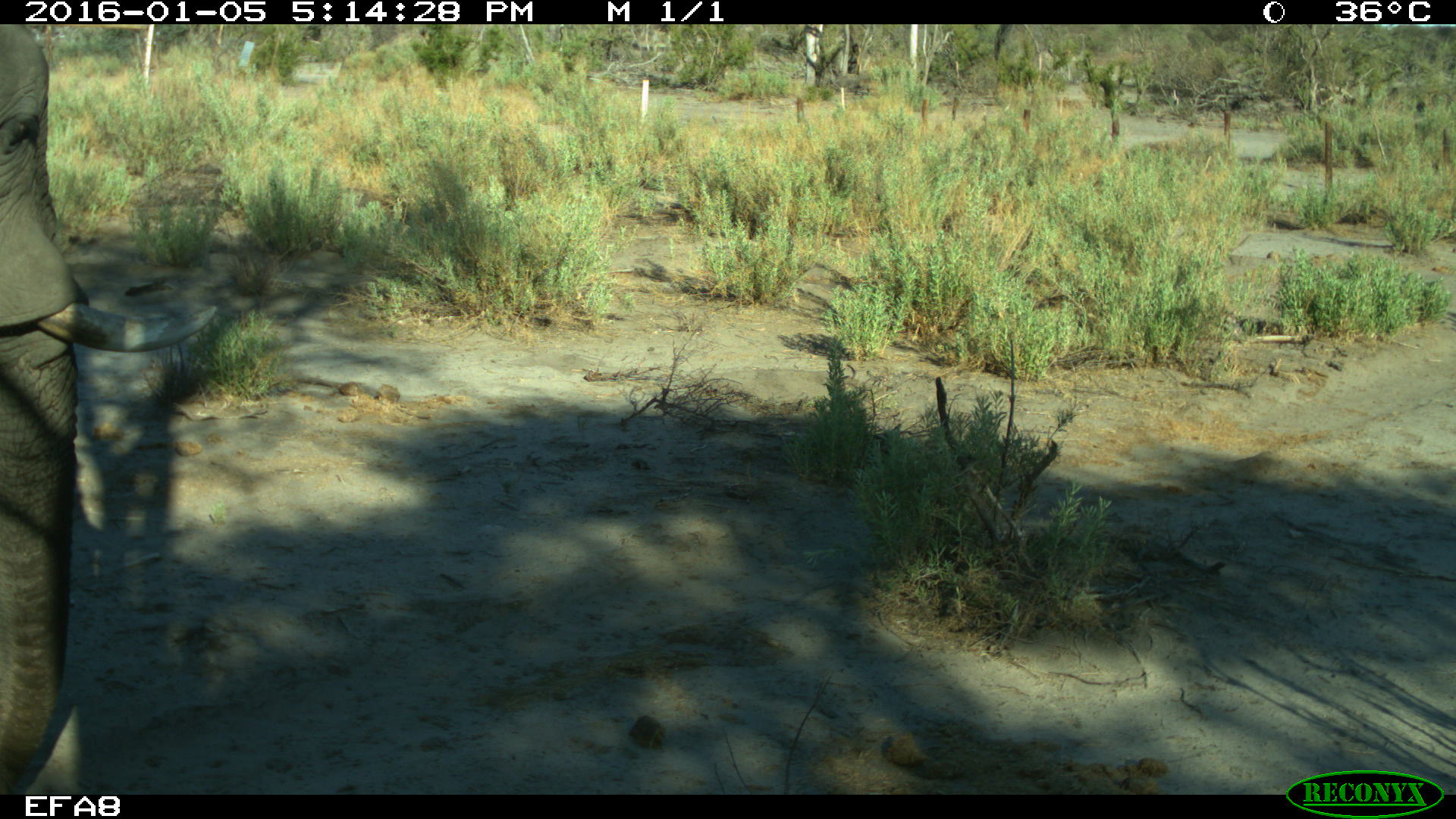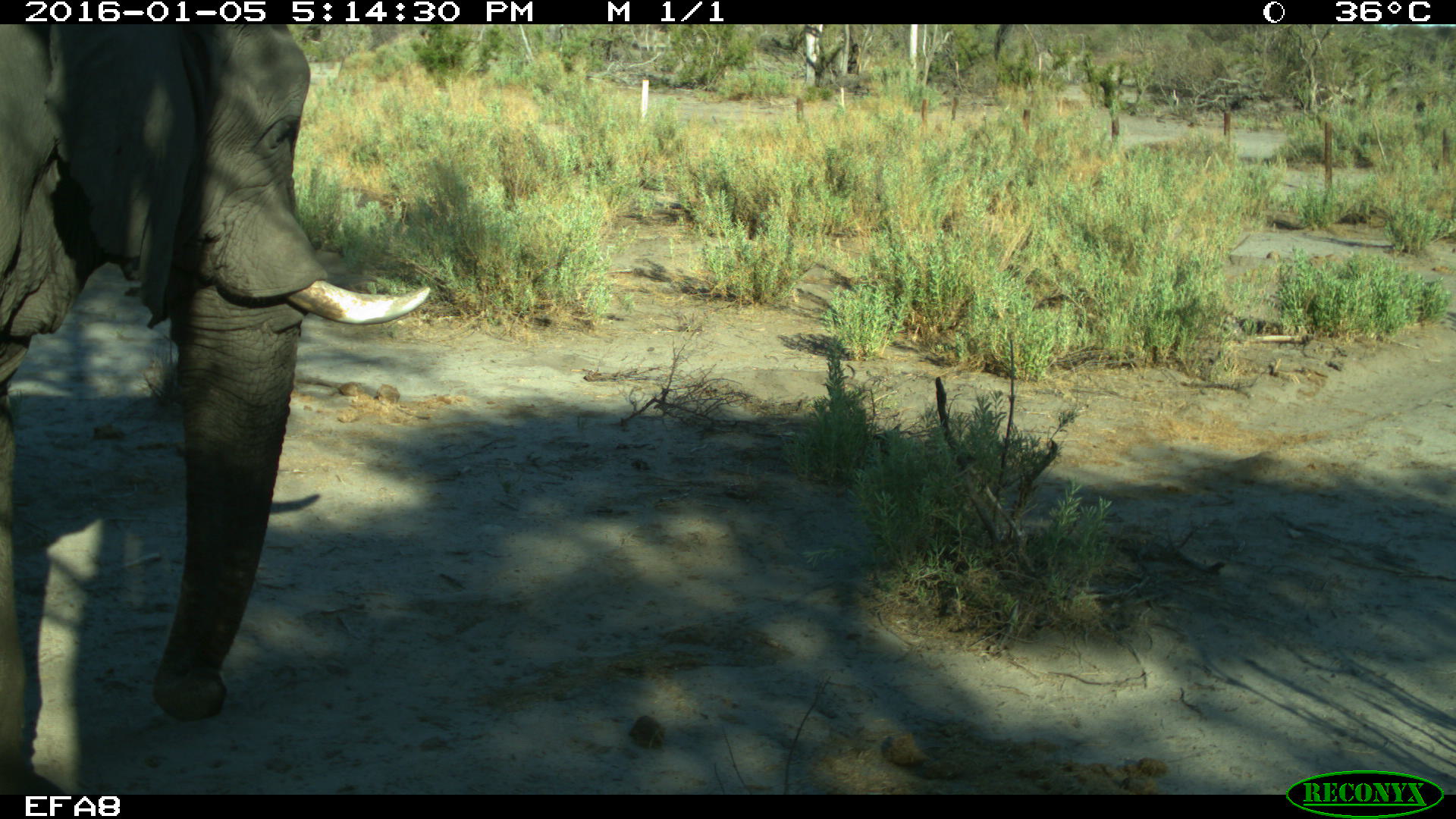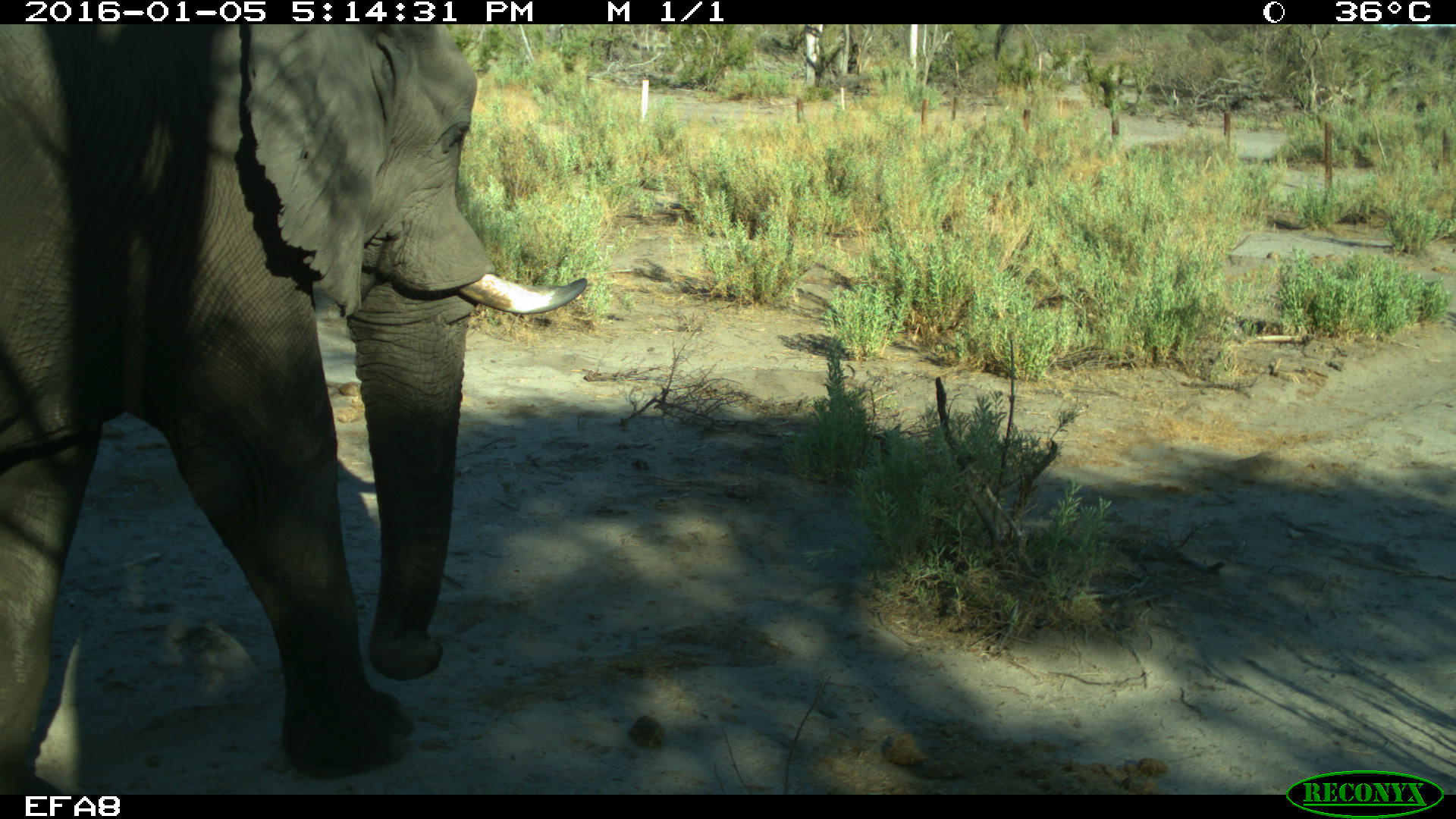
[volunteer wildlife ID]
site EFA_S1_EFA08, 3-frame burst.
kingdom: Animalia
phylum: Chordata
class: Mammalia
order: Proboscidea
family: Elephantidae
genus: Loxodonta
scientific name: Loxodonta africana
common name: african bush elephant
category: elephant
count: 1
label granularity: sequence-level